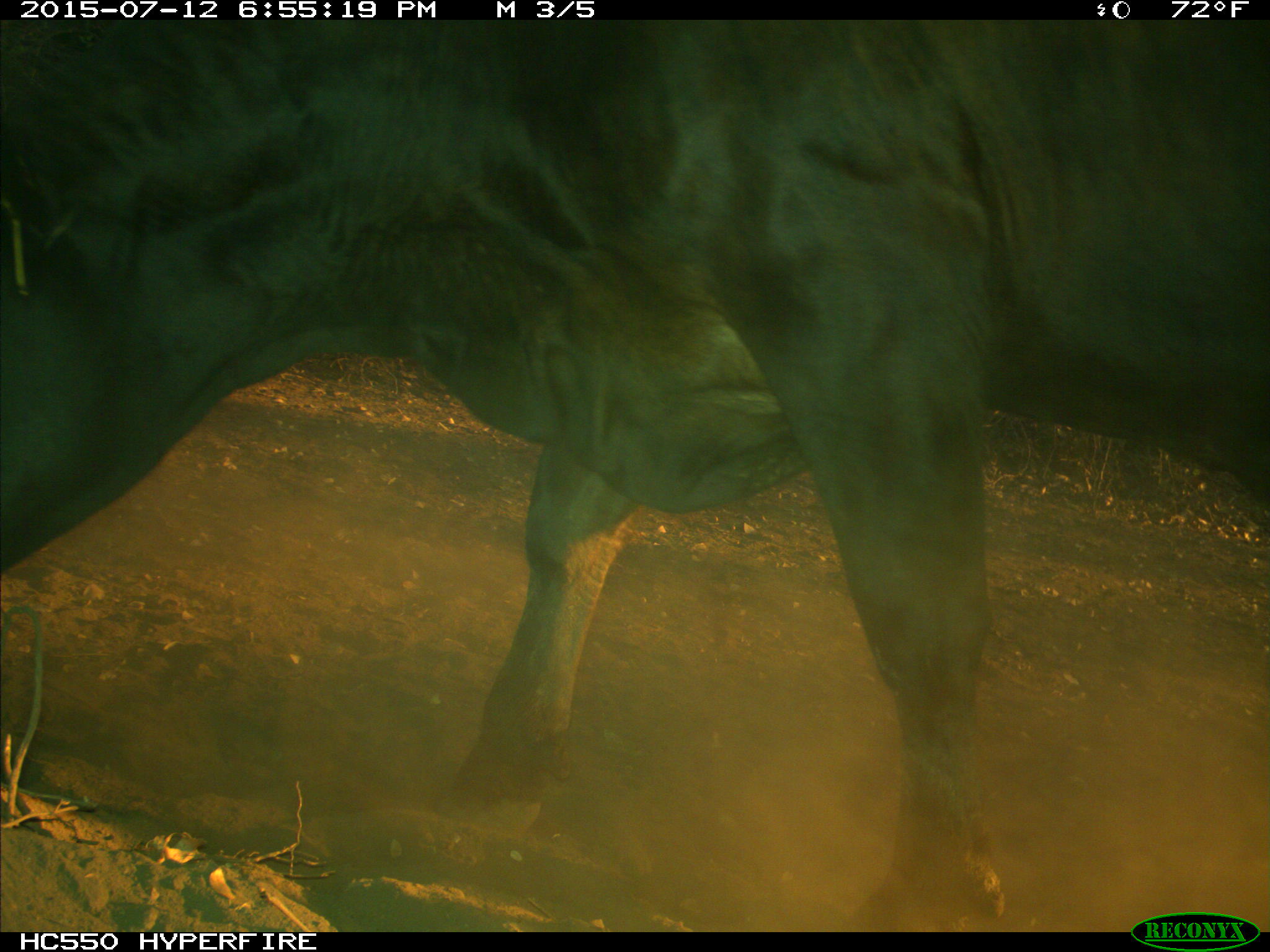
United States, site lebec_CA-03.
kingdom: Animalia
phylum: Chordata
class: Mammalia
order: Artiodactyla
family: Bovidae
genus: Bos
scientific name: Bos taurus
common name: domestic cow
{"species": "Bos taurus (domestic cow)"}